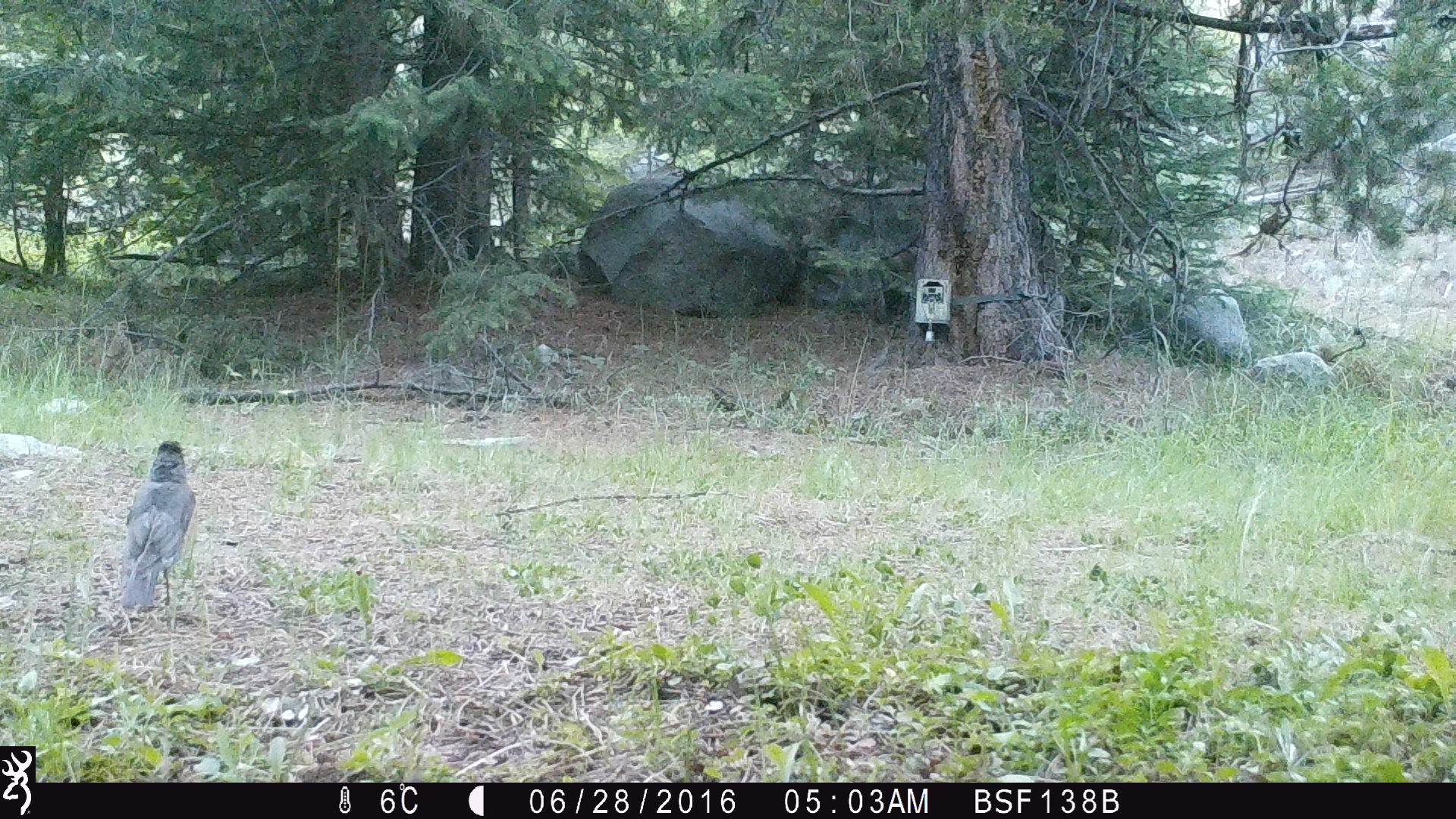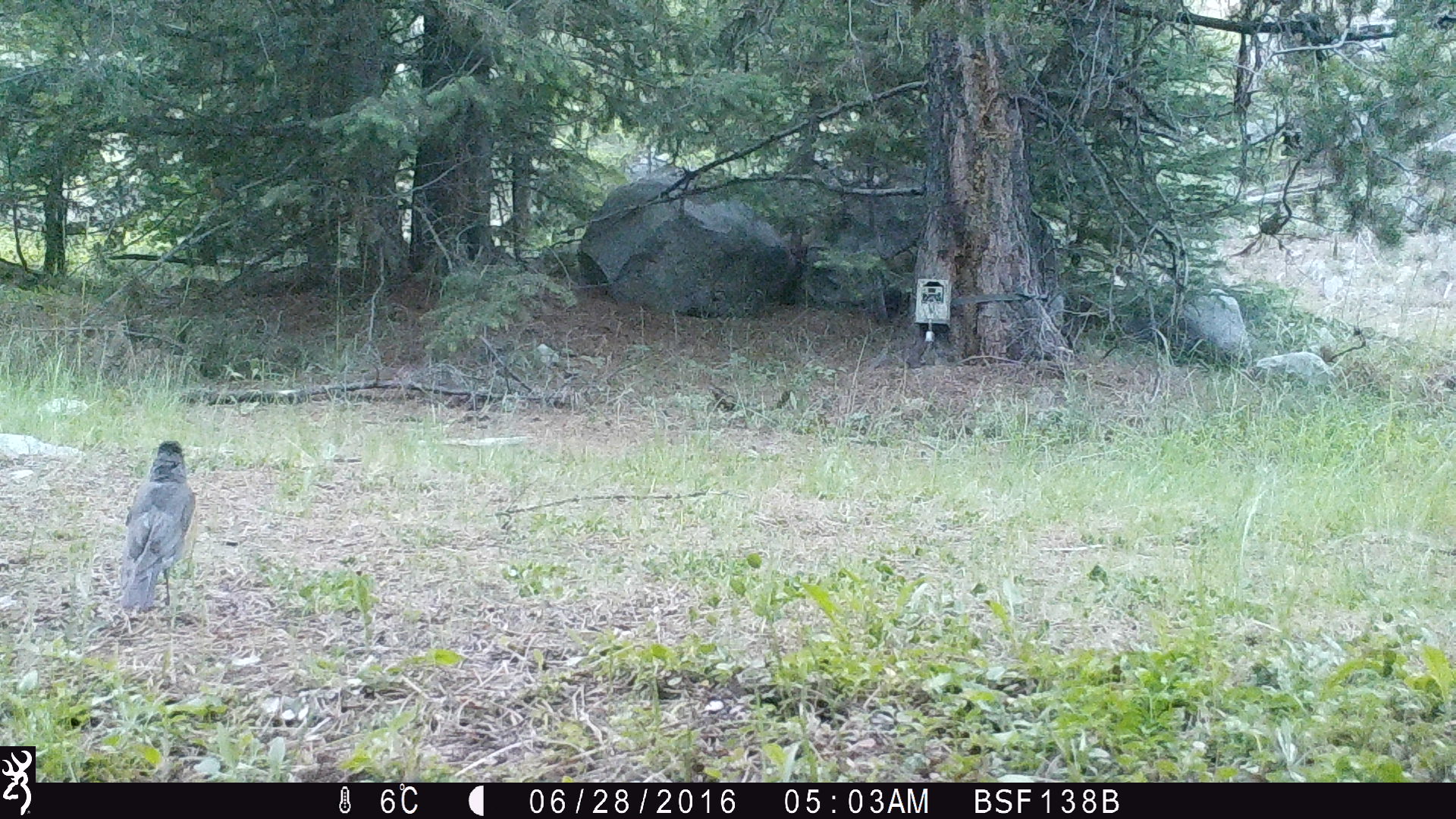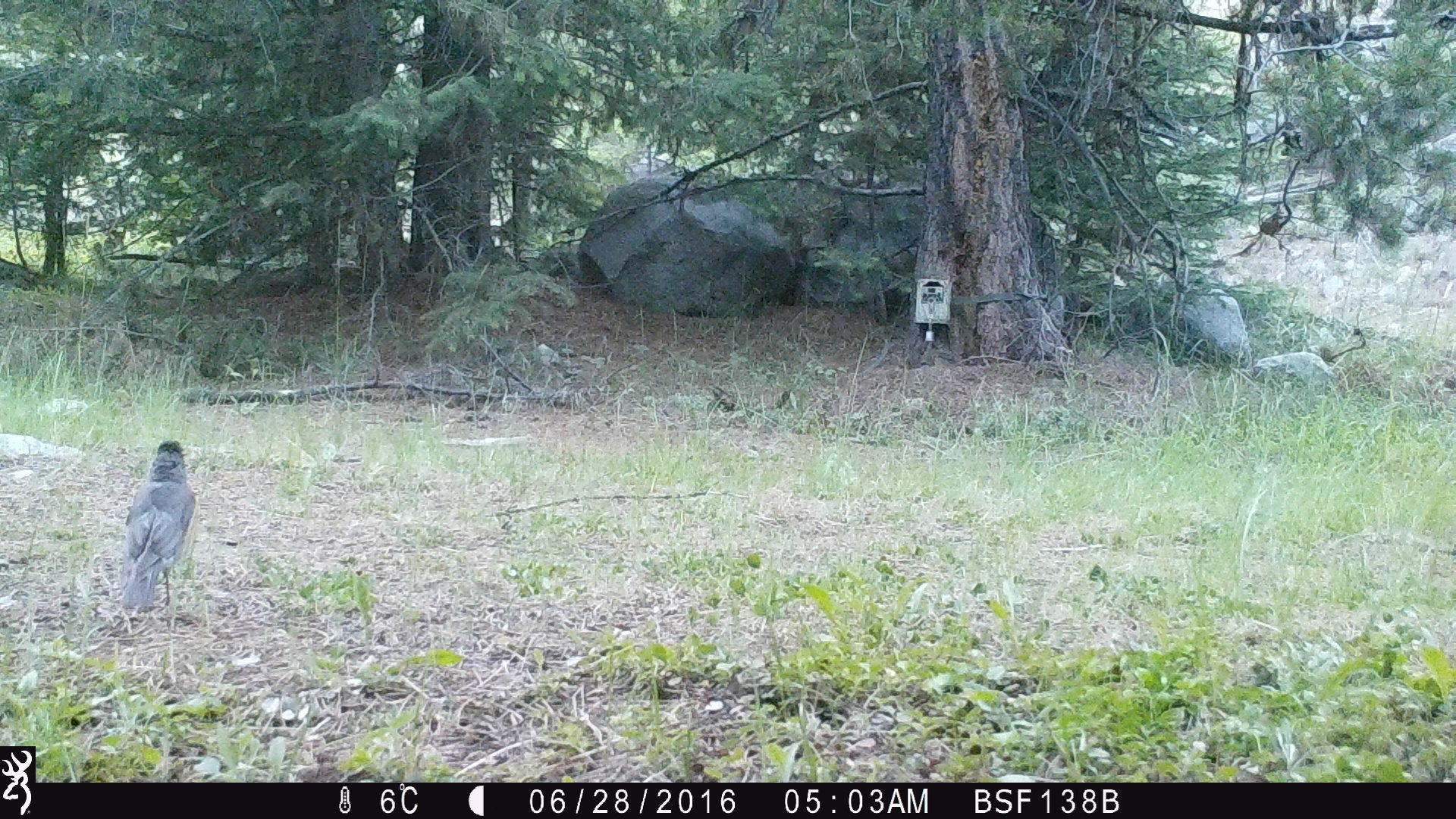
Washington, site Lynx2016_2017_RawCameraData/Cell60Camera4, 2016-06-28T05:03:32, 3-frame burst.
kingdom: Animalia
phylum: Chordata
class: Aves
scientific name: Aves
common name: birds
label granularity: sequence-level